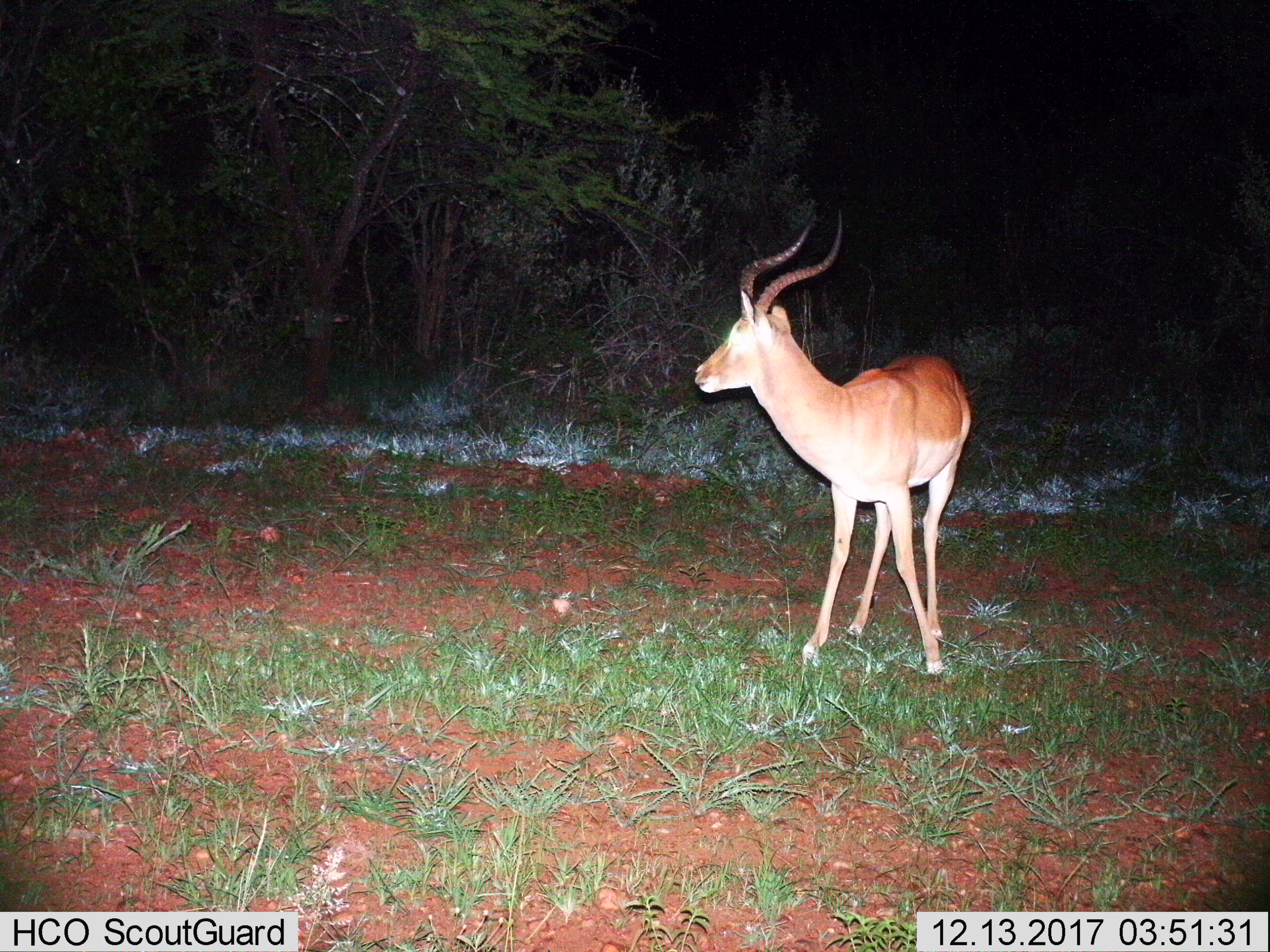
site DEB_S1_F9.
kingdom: Animalia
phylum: Chordata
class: Mammalia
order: Artiodactyla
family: Bovidae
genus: Aepyceros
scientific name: Aepyceros melampus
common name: impala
Impala (Aepyceros melampus), count 1. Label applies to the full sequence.